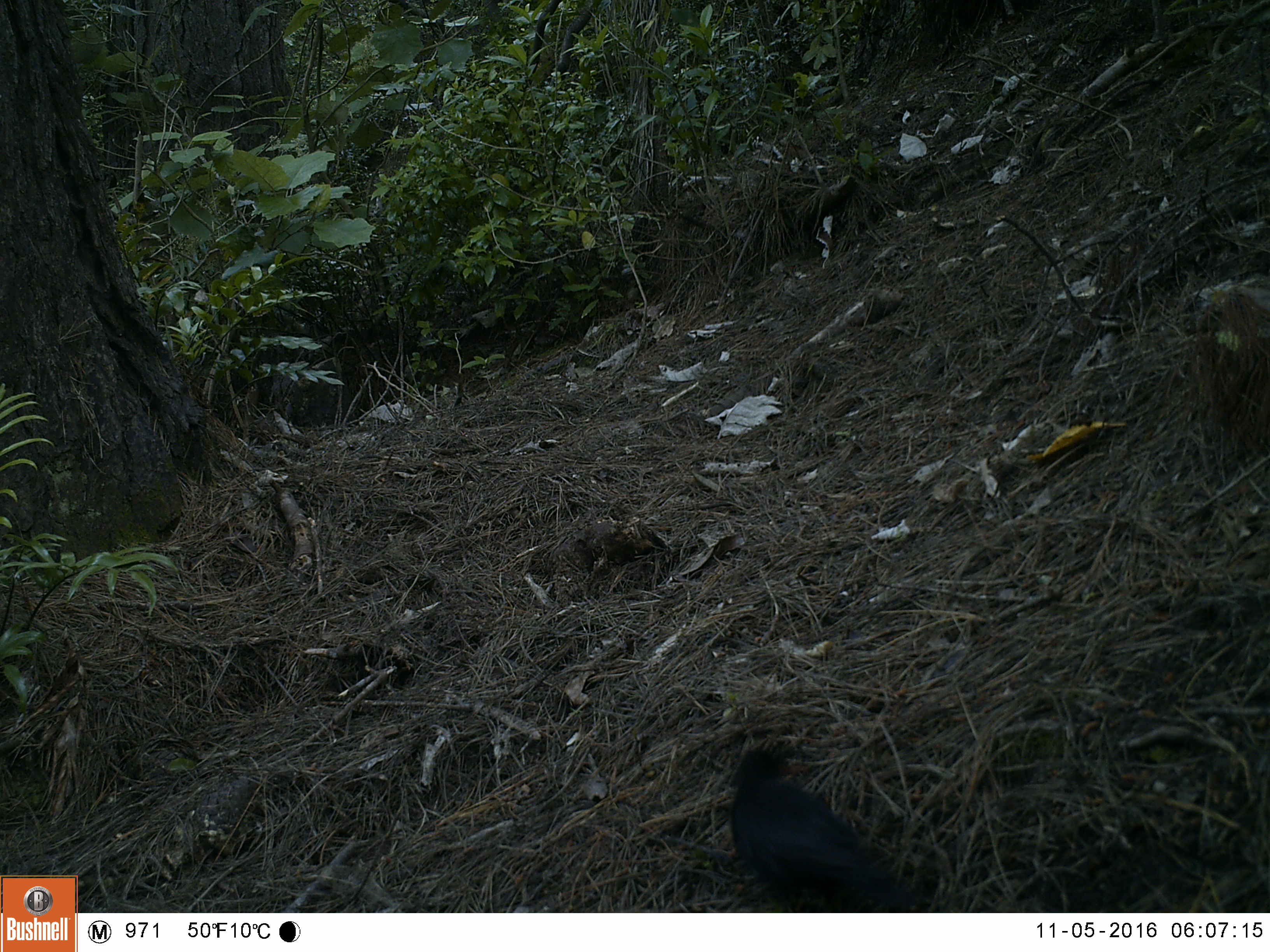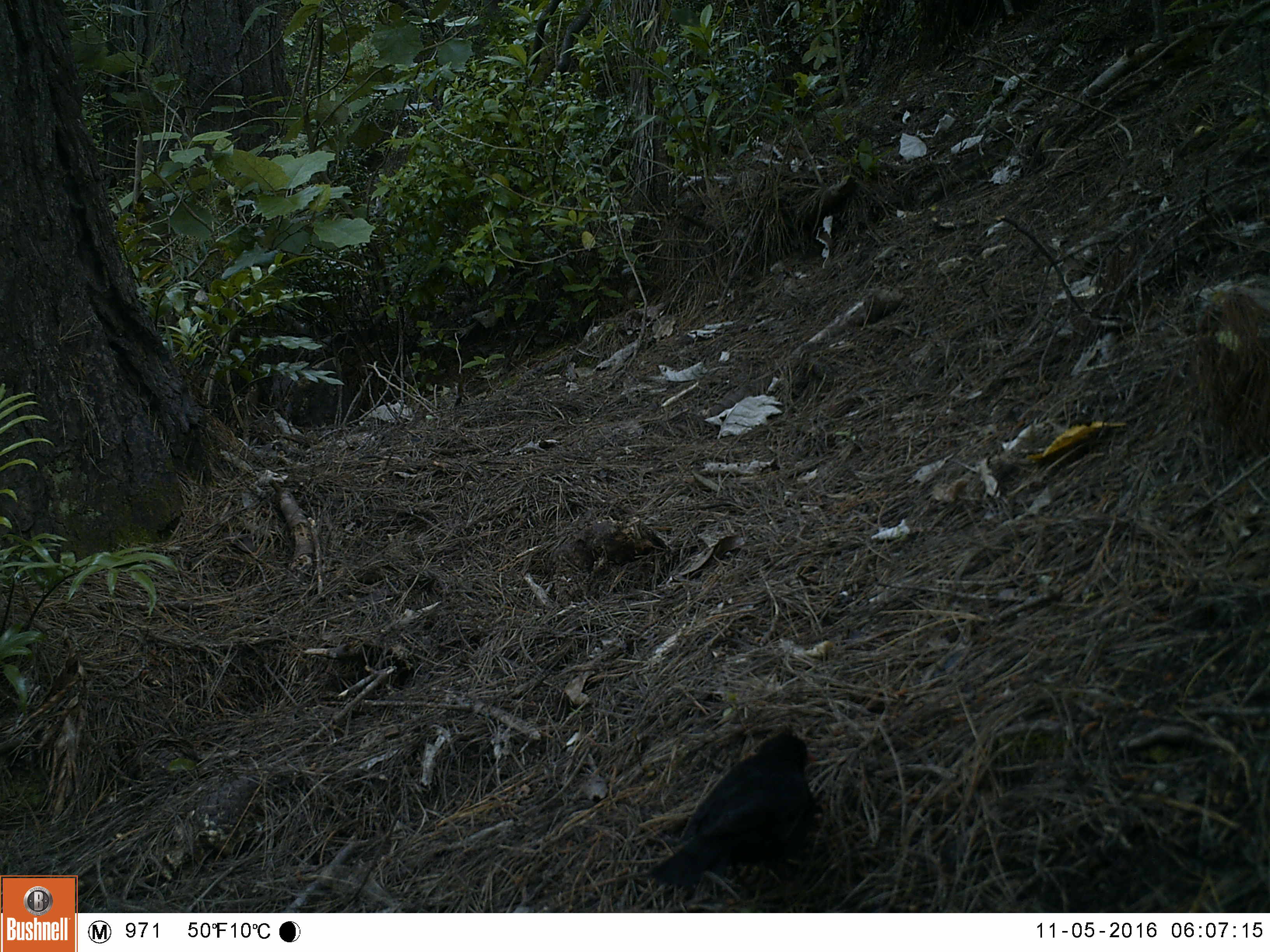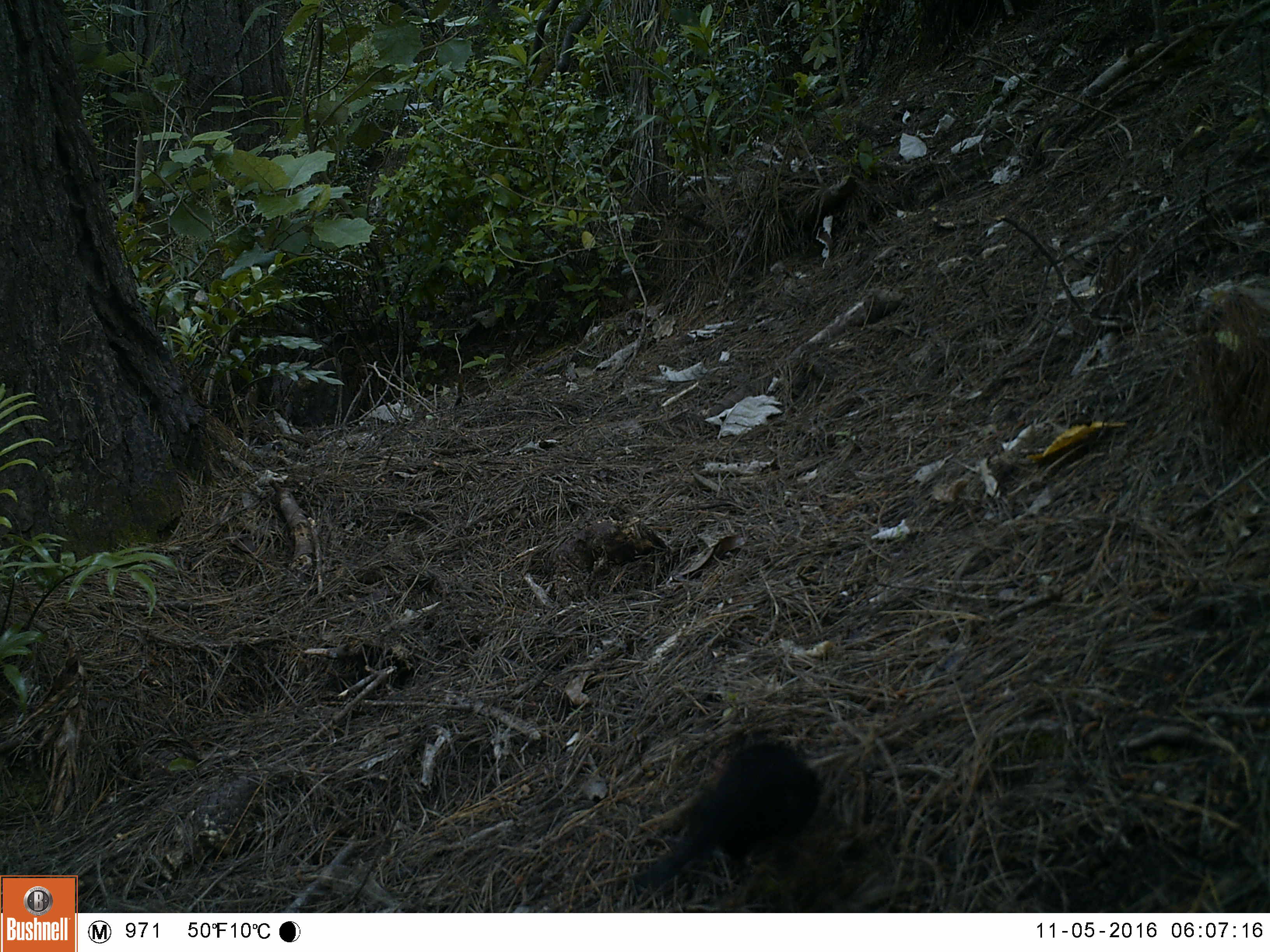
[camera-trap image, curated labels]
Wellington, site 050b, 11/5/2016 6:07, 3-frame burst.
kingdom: Animalia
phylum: Chordata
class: Aves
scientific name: Aves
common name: bird